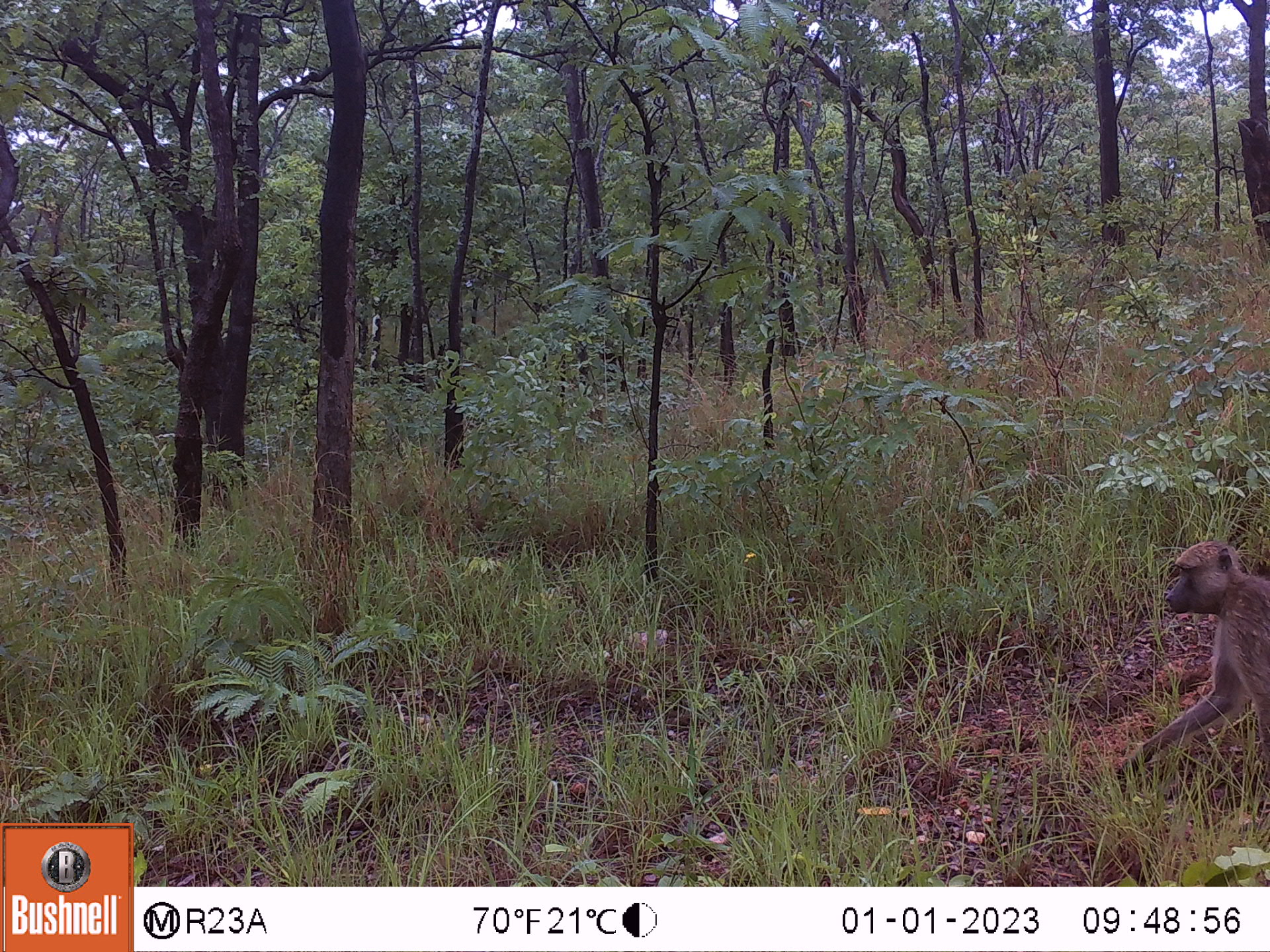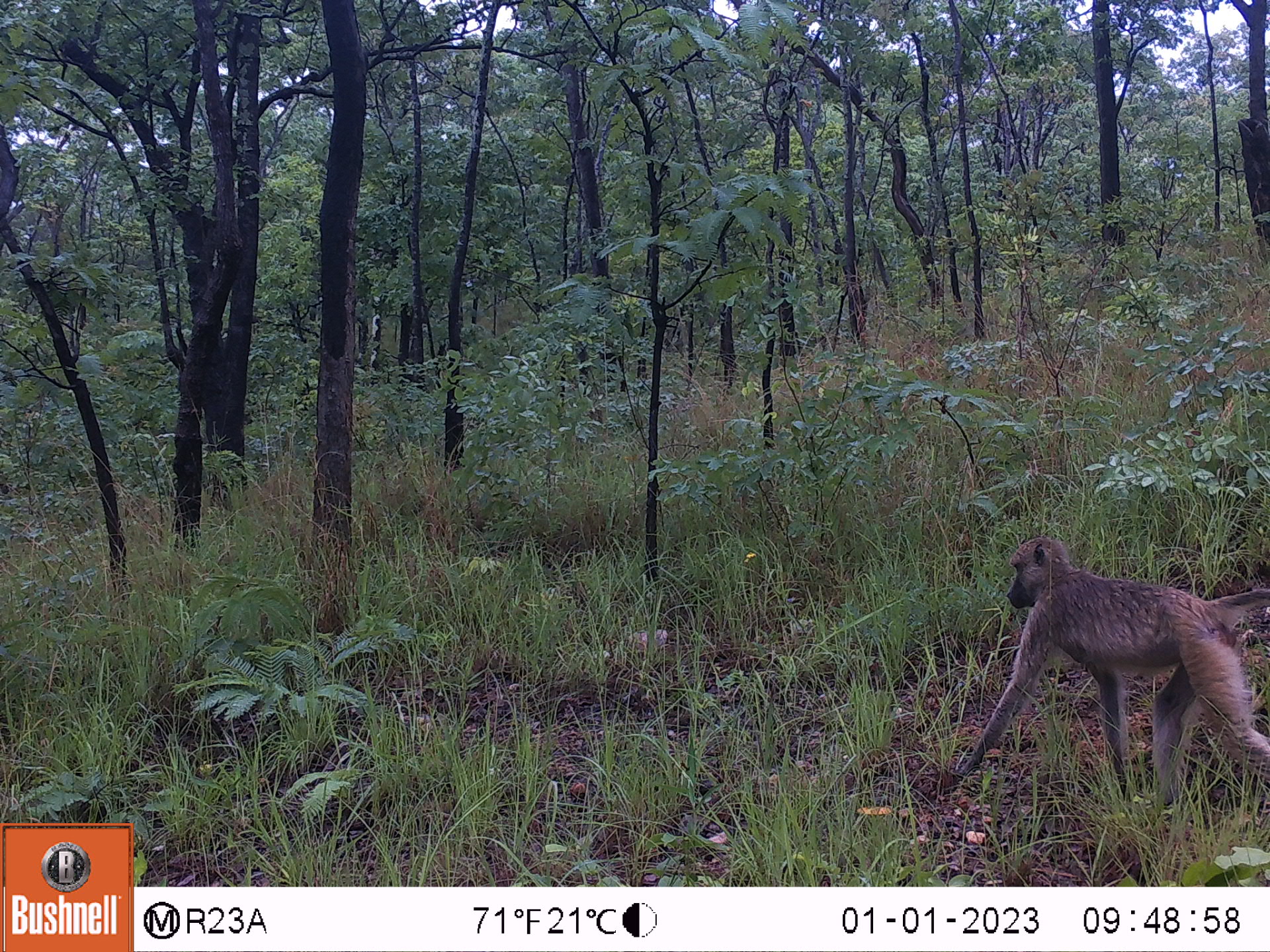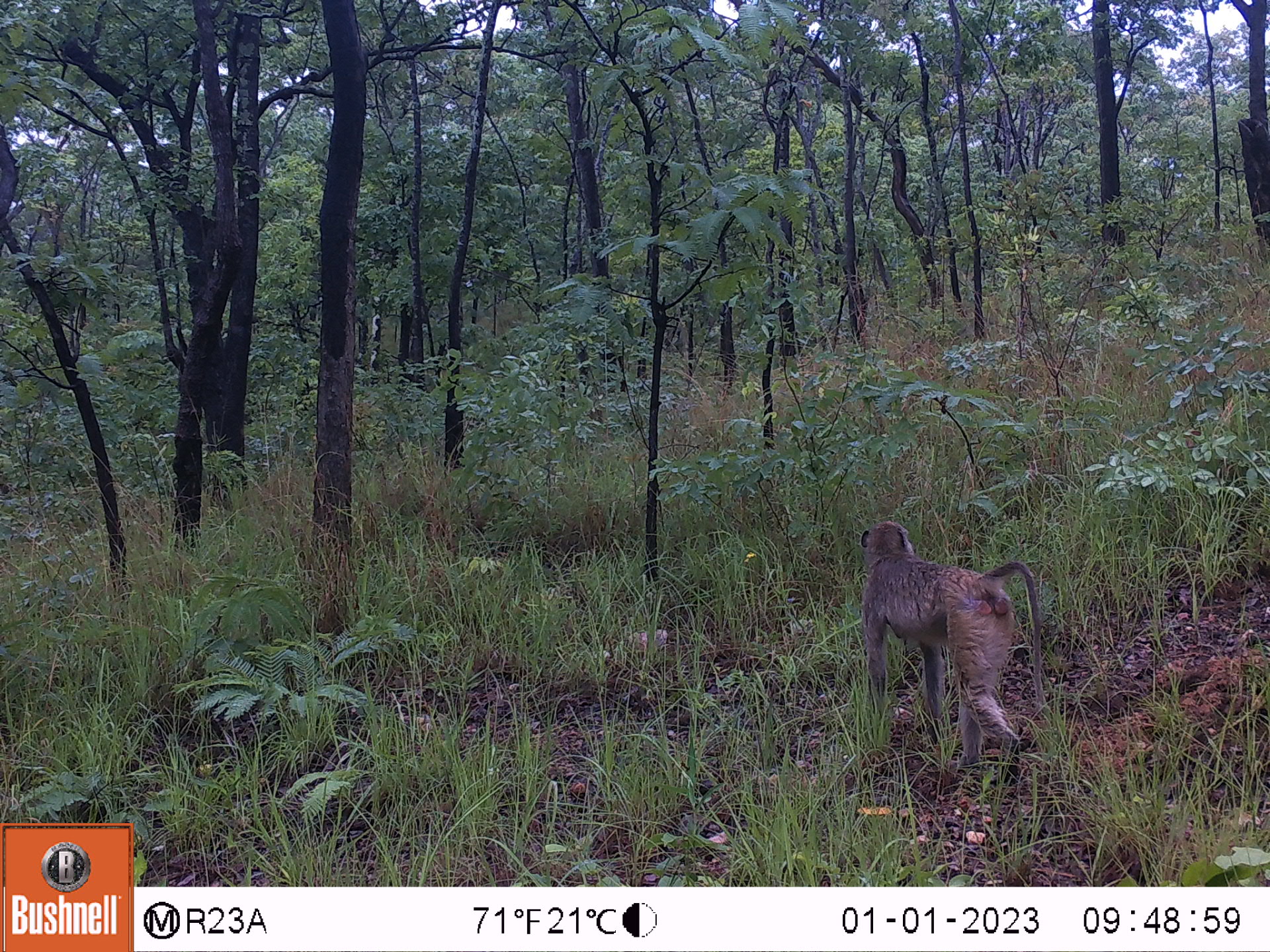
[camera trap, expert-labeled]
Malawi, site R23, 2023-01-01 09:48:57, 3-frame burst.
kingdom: Animalia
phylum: Chordata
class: Mammalia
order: Primates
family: Cercopithecidae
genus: Papio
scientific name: Papio cynocephalus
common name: yellow baboon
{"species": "yellow baboon (Papio cynocephalus)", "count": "1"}